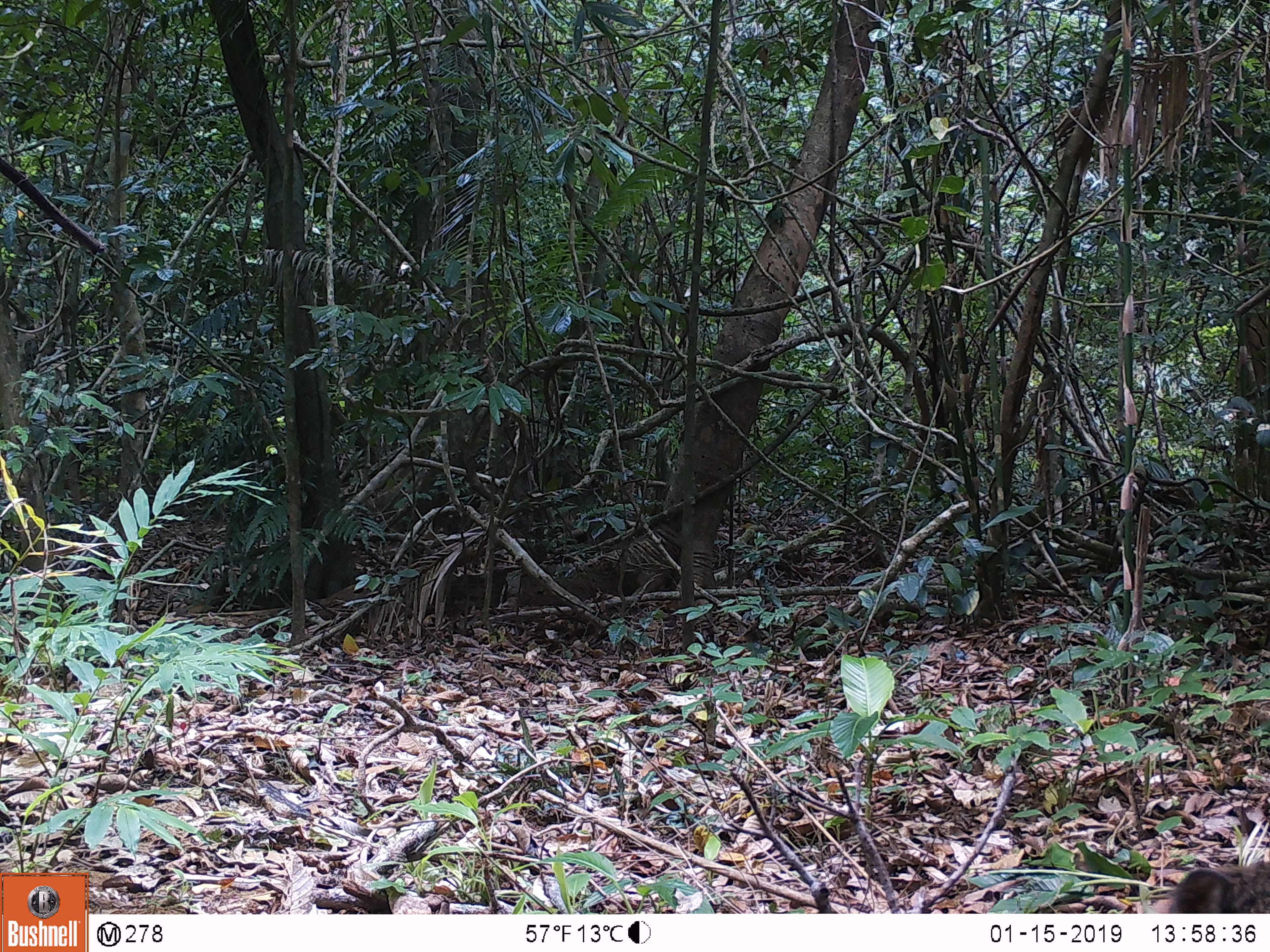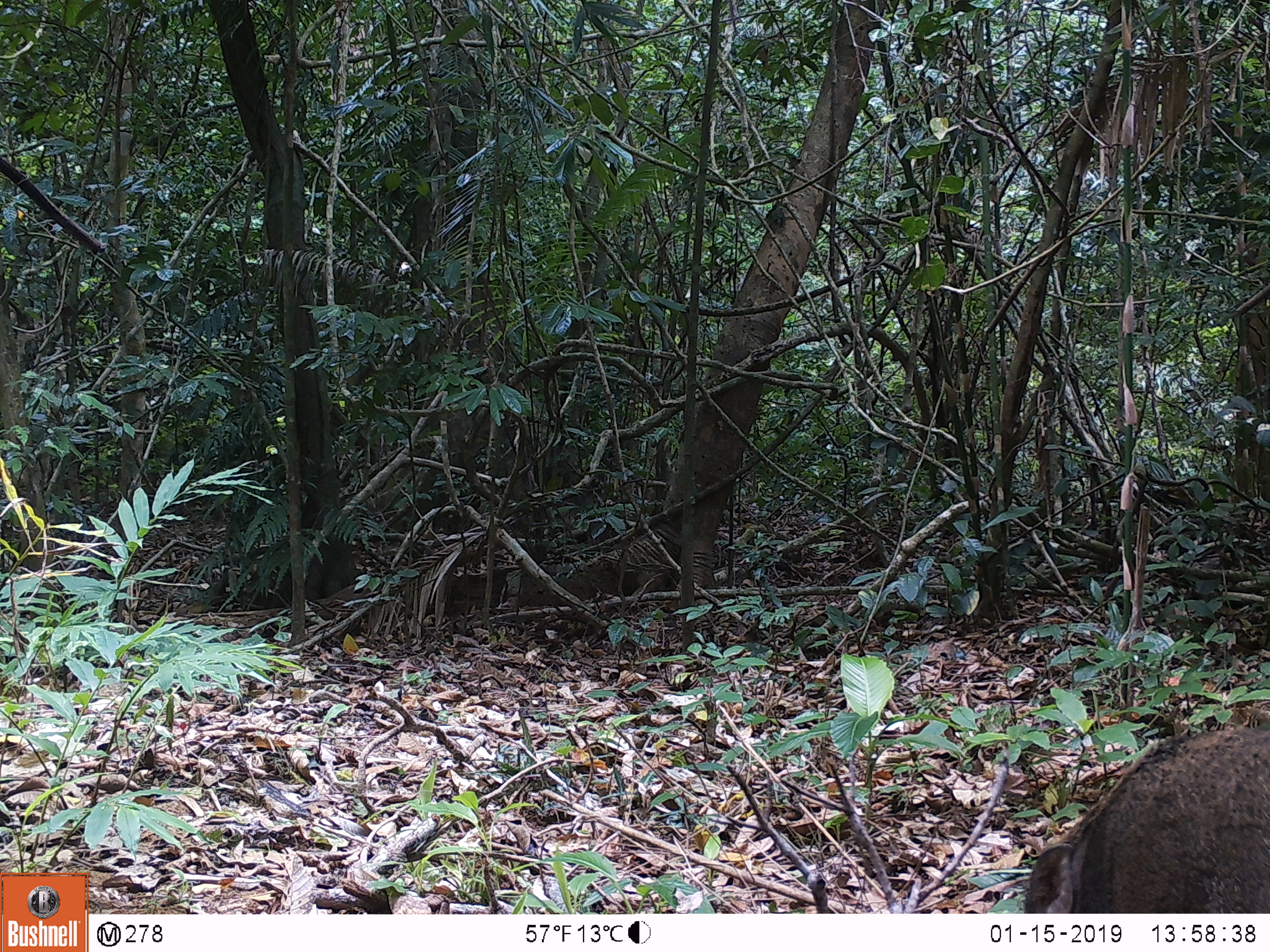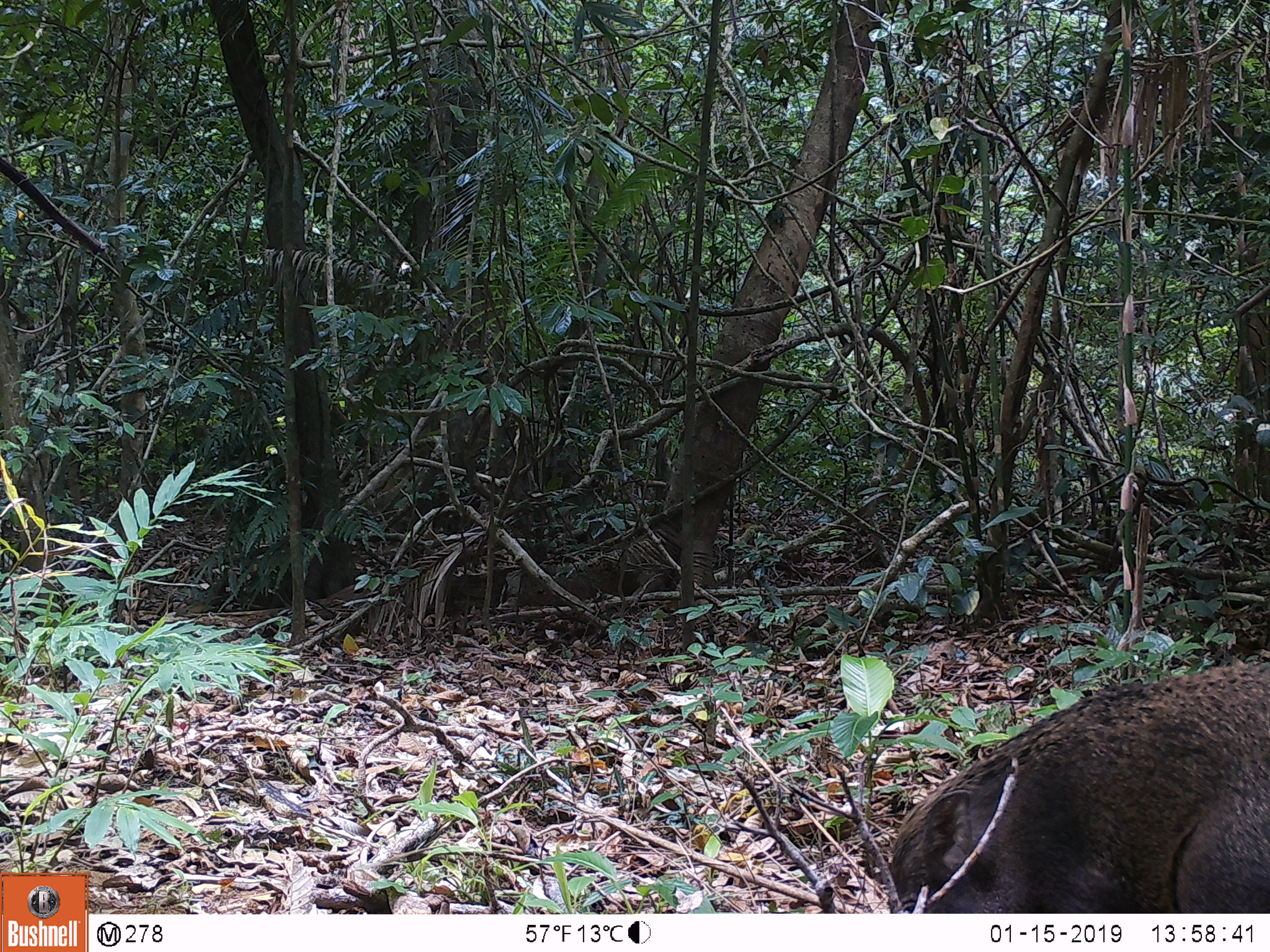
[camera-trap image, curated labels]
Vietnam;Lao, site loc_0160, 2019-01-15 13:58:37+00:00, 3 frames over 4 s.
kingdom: Animalia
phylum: Chordata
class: Mammalia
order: Artiodactyla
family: Suidae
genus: Sus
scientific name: Sus scrofa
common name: eurasian wild pig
Eurasian wild pig (Sus scrofa). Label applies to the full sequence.